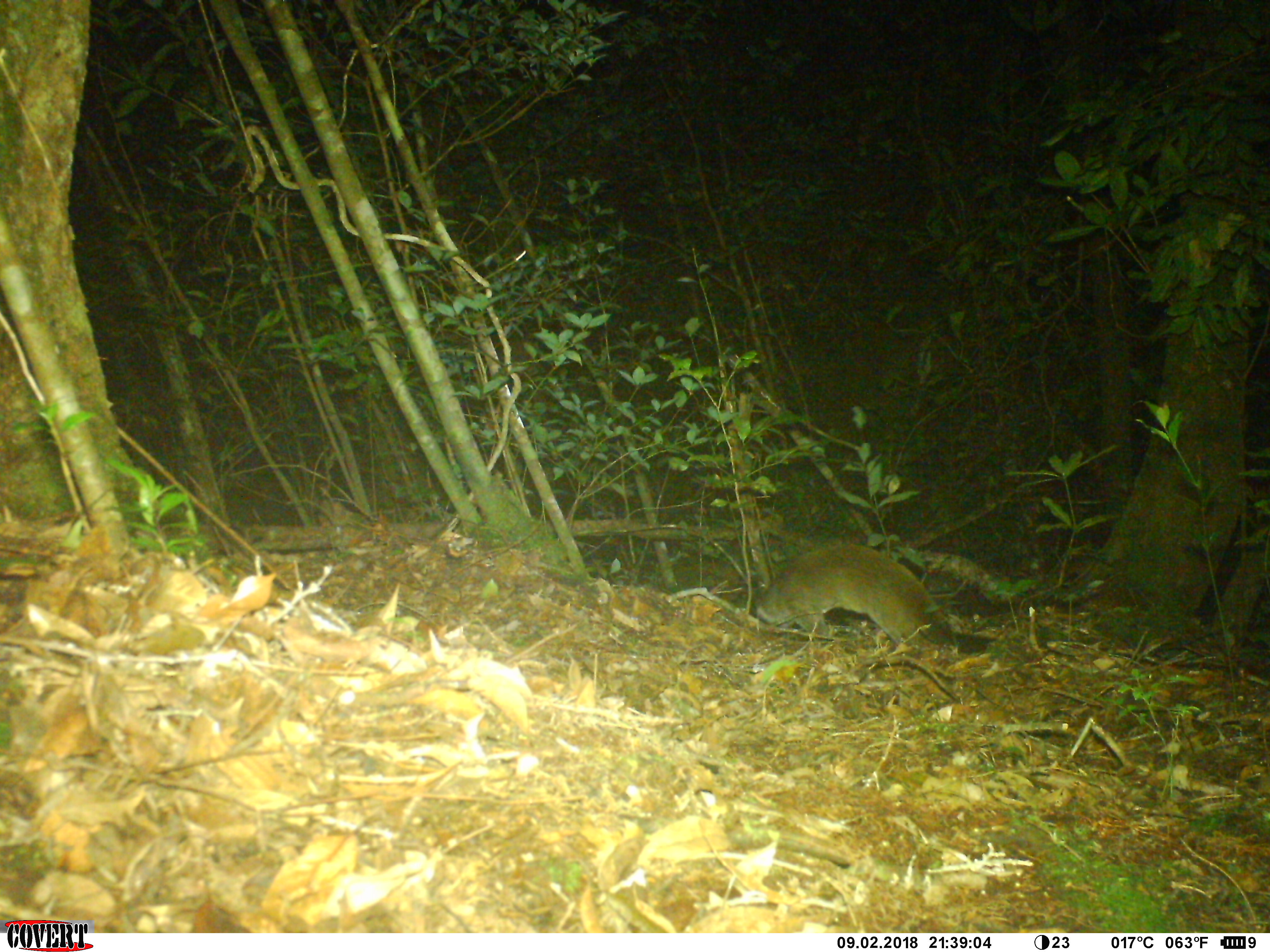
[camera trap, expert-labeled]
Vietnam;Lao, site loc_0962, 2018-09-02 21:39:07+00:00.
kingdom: Animalia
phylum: Chordata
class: Mammalia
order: Carnivora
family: Viverridae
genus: Paguma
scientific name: Paguma larvata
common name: masked palm civet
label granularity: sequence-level